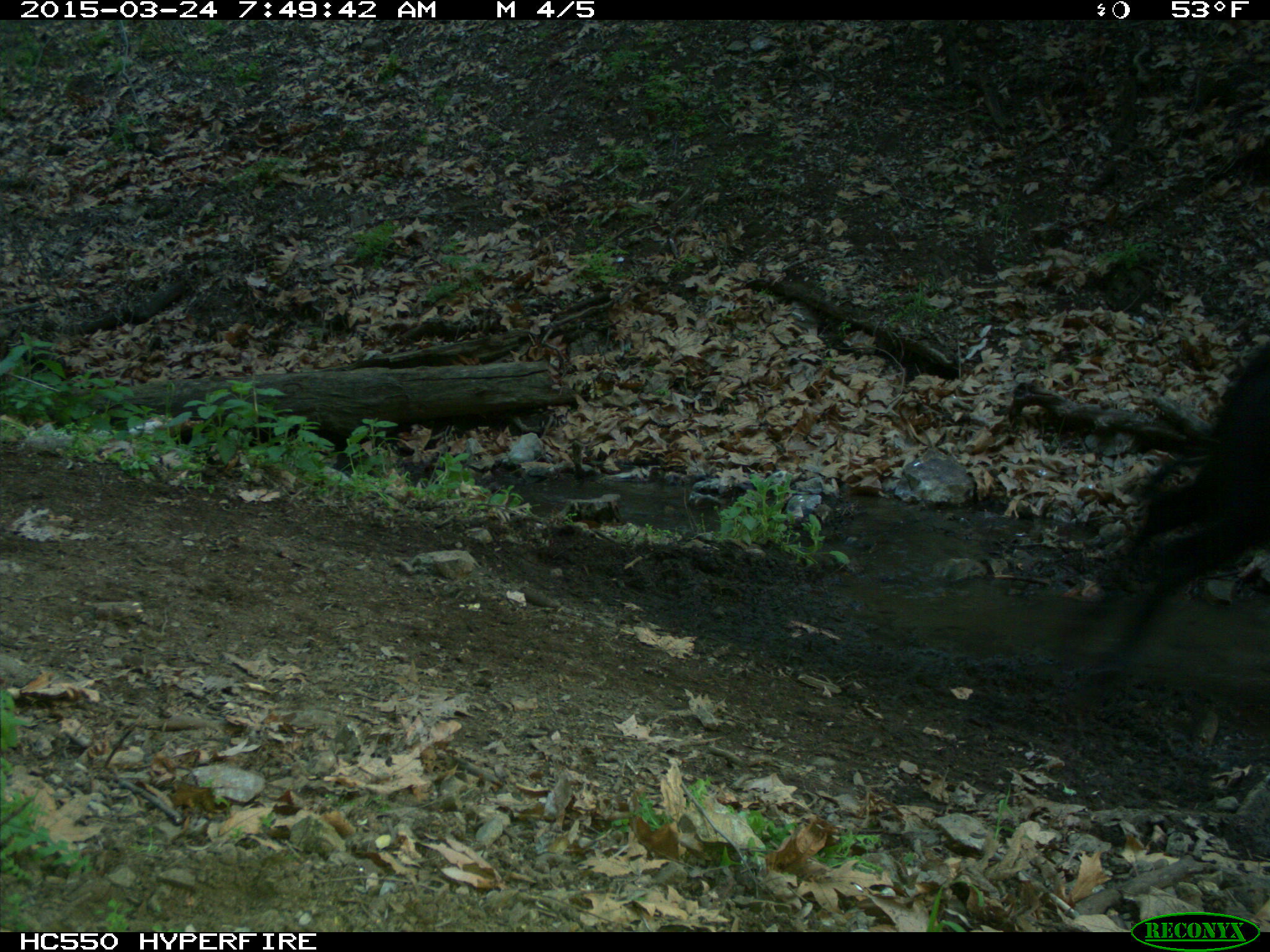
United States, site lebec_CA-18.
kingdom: Animalia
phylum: Chordata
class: Mammalia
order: Artiodactyla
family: Bovidae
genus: Bos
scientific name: Bos taurus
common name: domestic cow